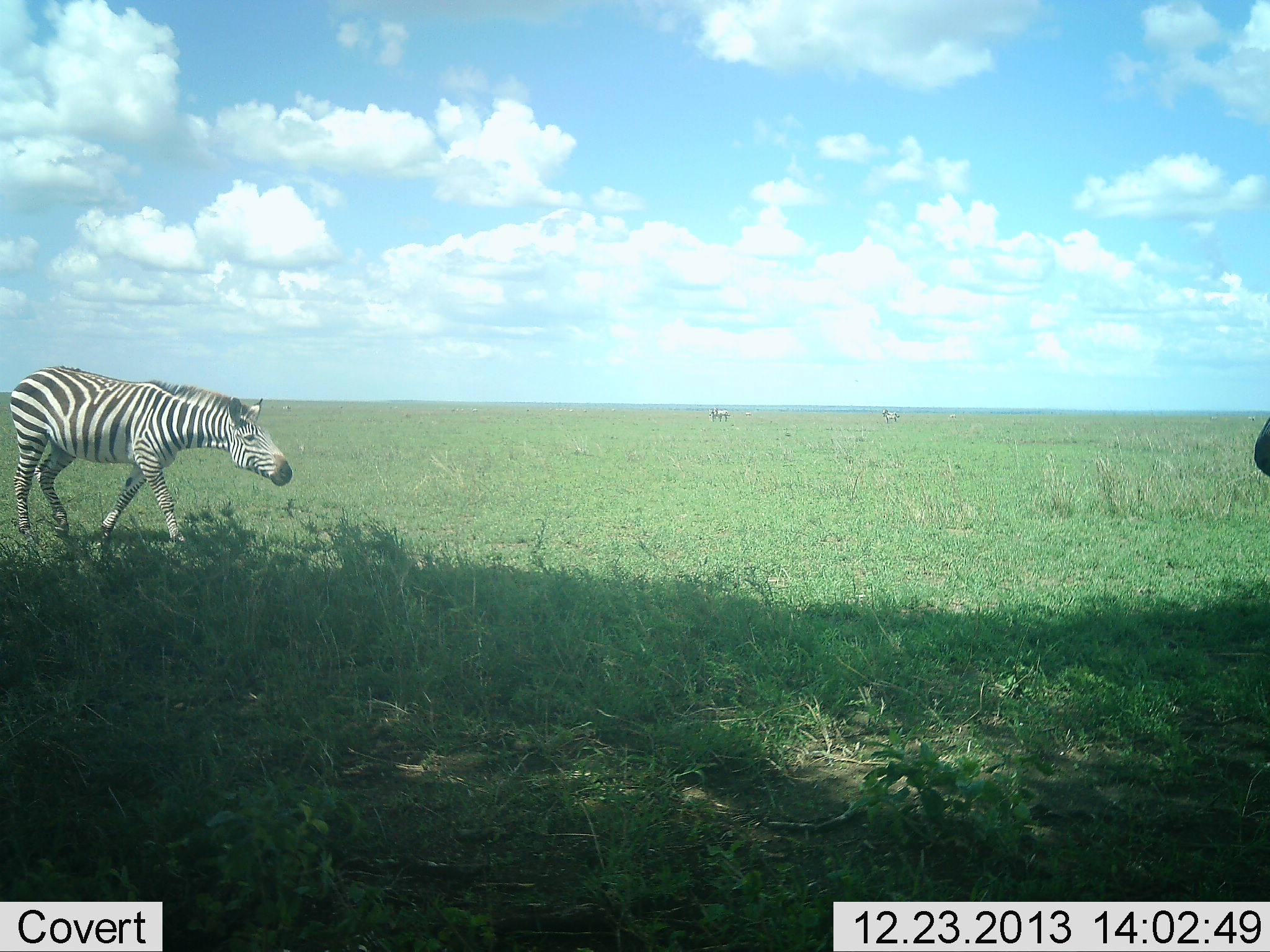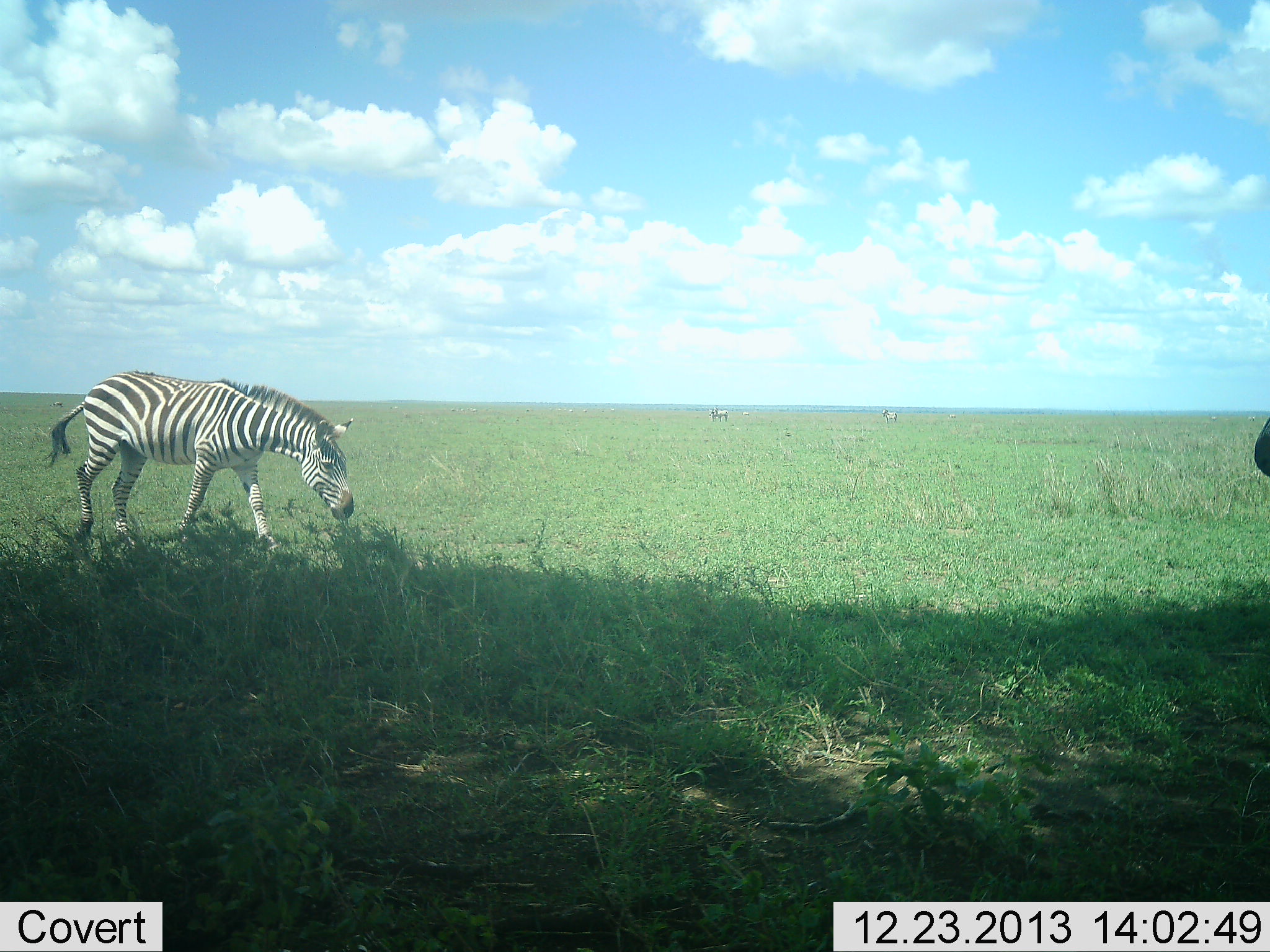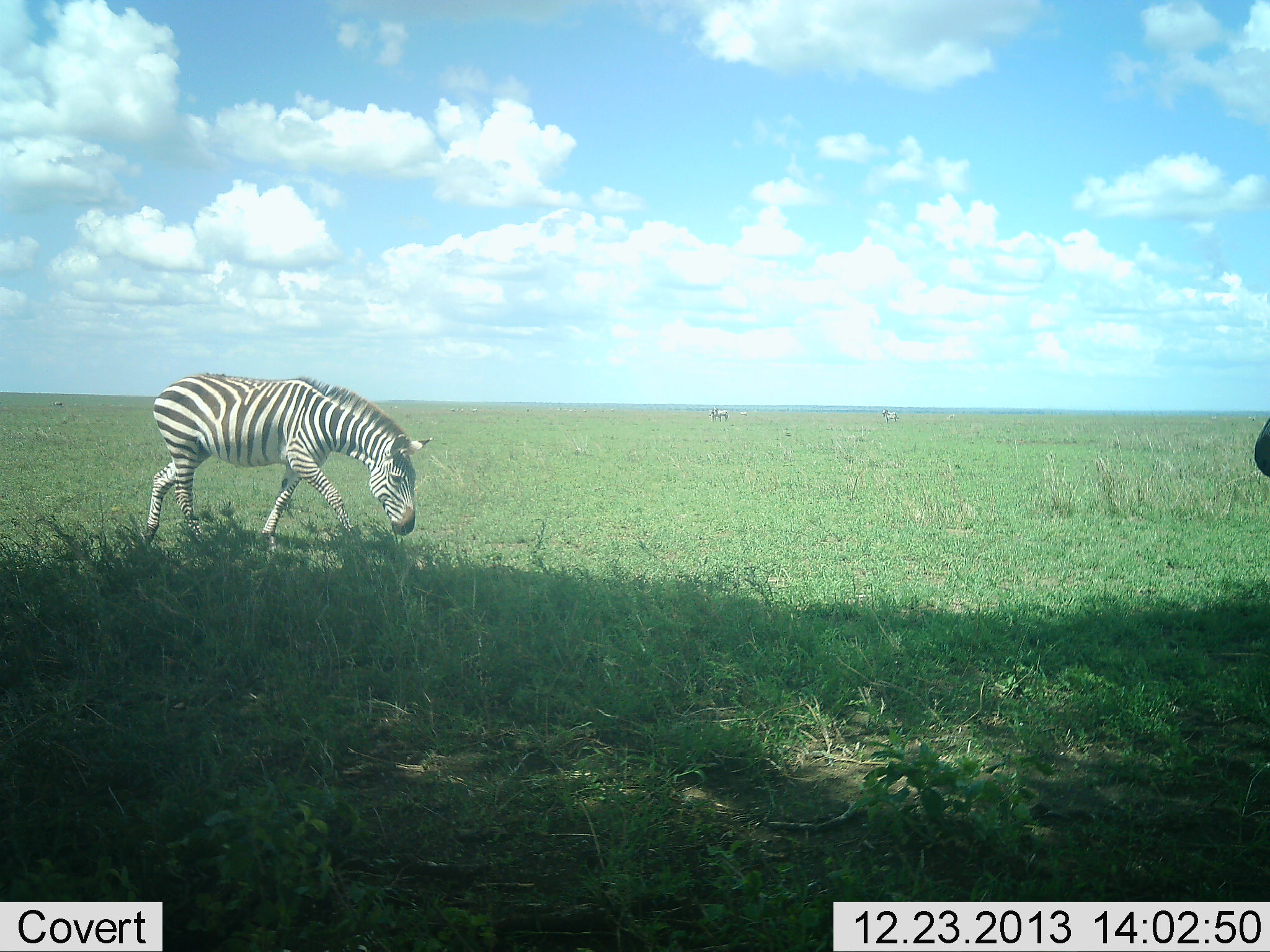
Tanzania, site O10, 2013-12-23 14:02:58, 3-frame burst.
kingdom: Animalia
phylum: Chordata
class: Mammalia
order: Perissodactyla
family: Equidae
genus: Equus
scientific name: Equus quagga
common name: plains zebra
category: zebra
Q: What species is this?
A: Zebra (plains zebra) (Equus quagga).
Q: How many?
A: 3.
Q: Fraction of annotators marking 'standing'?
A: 20%.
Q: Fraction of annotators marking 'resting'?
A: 0%.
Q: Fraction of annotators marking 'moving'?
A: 80%.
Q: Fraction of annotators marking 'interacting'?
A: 0%.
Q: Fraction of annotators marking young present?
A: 0%.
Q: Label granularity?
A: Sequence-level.